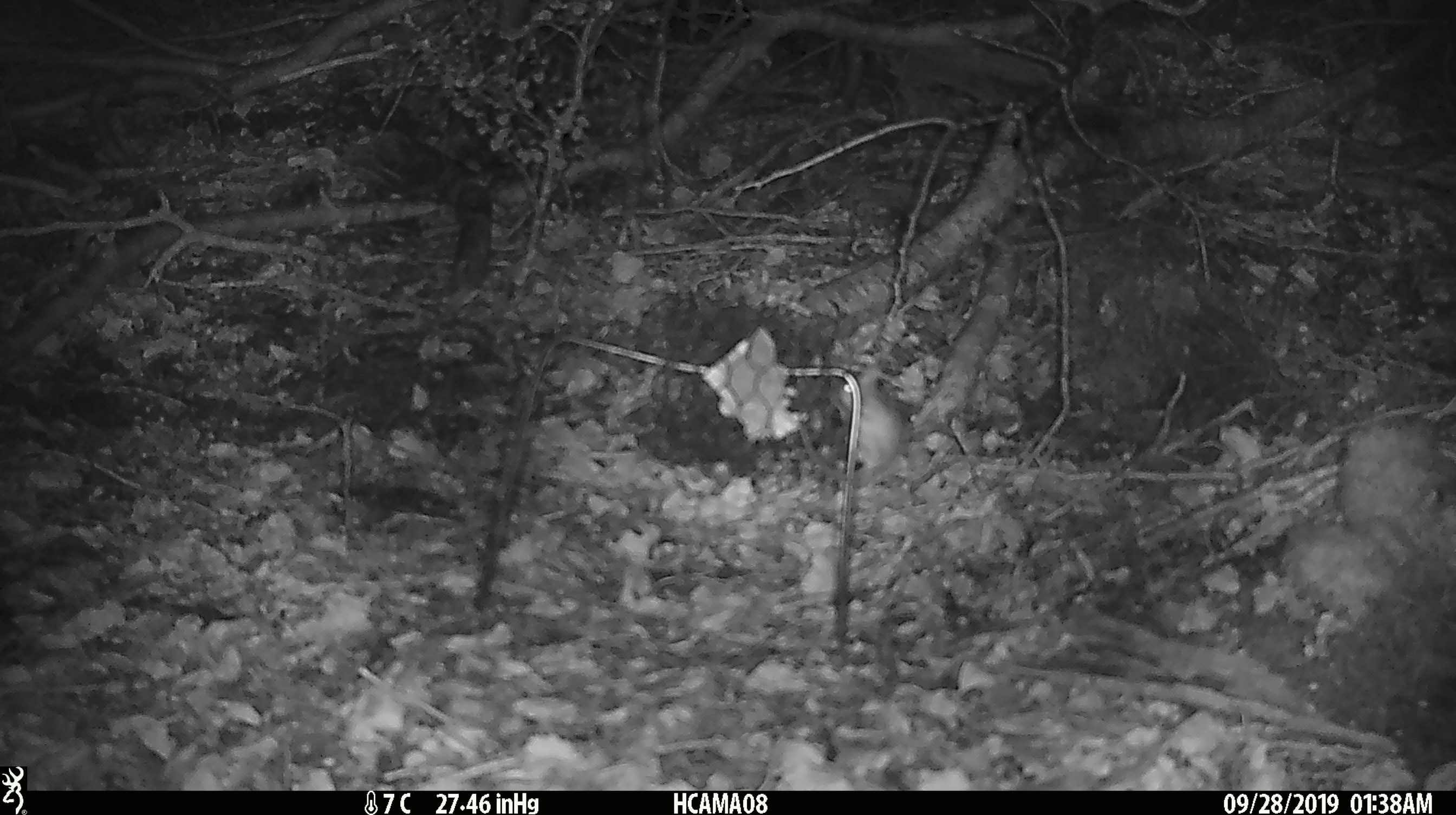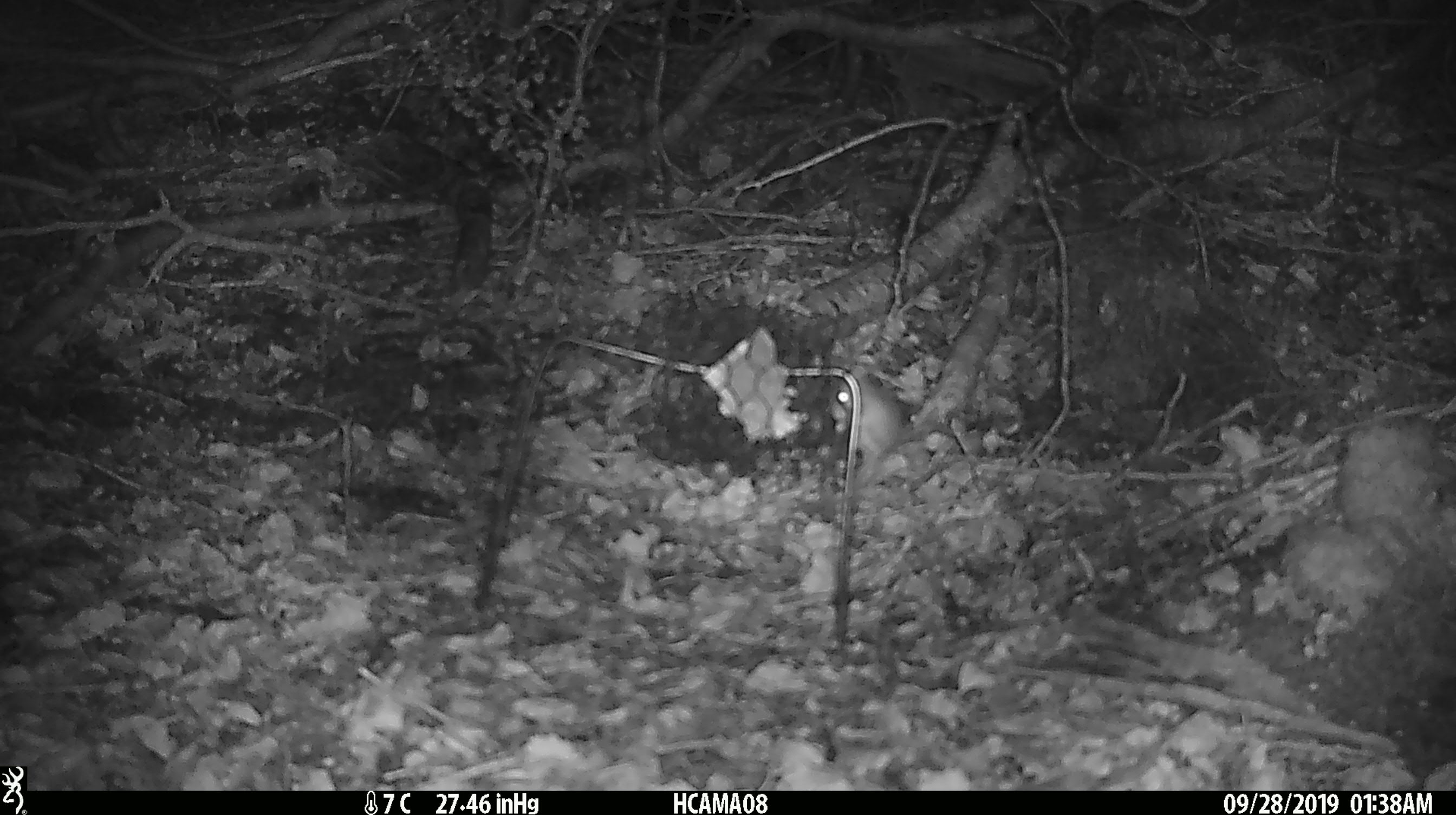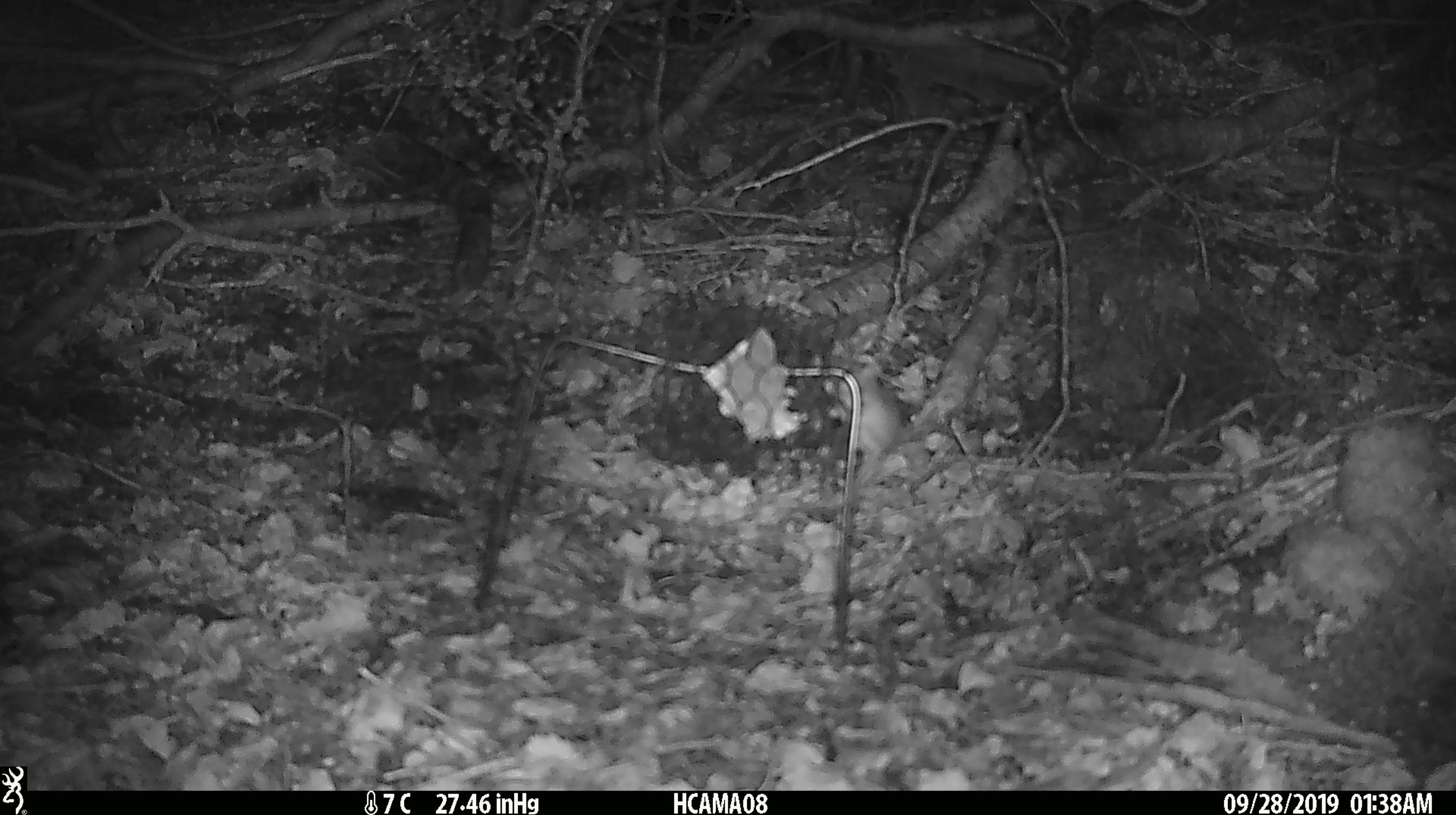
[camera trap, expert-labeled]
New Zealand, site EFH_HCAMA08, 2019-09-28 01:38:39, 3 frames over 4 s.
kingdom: Animalia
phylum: Chordata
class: Mammalia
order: Rodentia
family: Muridae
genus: Mus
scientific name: Mus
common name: mouse